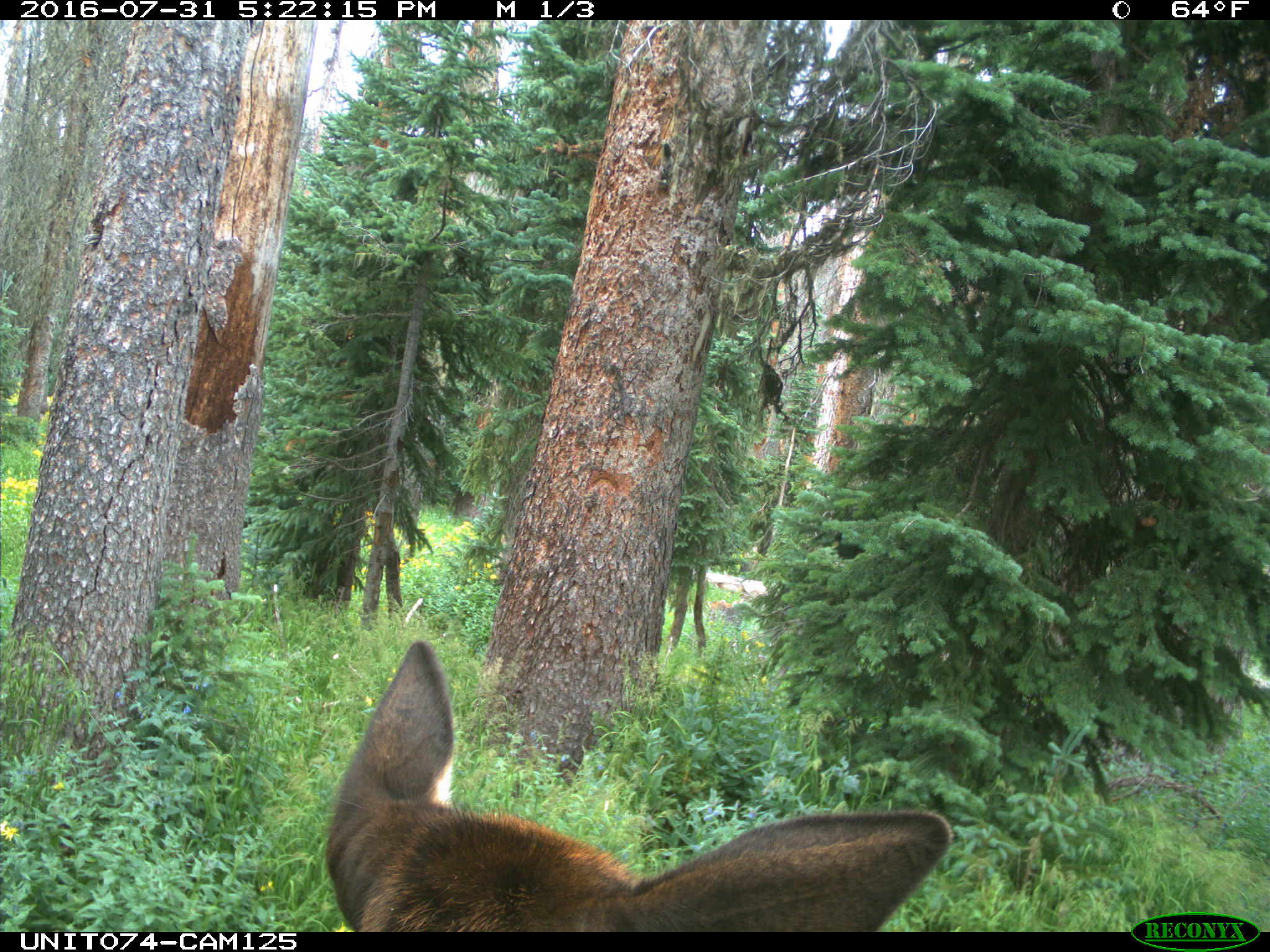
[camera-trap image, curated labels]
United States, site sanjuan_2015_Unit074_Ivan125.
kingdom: Animalia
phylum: Chordata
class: Mammalia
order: Artiodactyla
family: Cervidae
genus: Cervus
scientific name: Cervus elaphus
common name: red deer